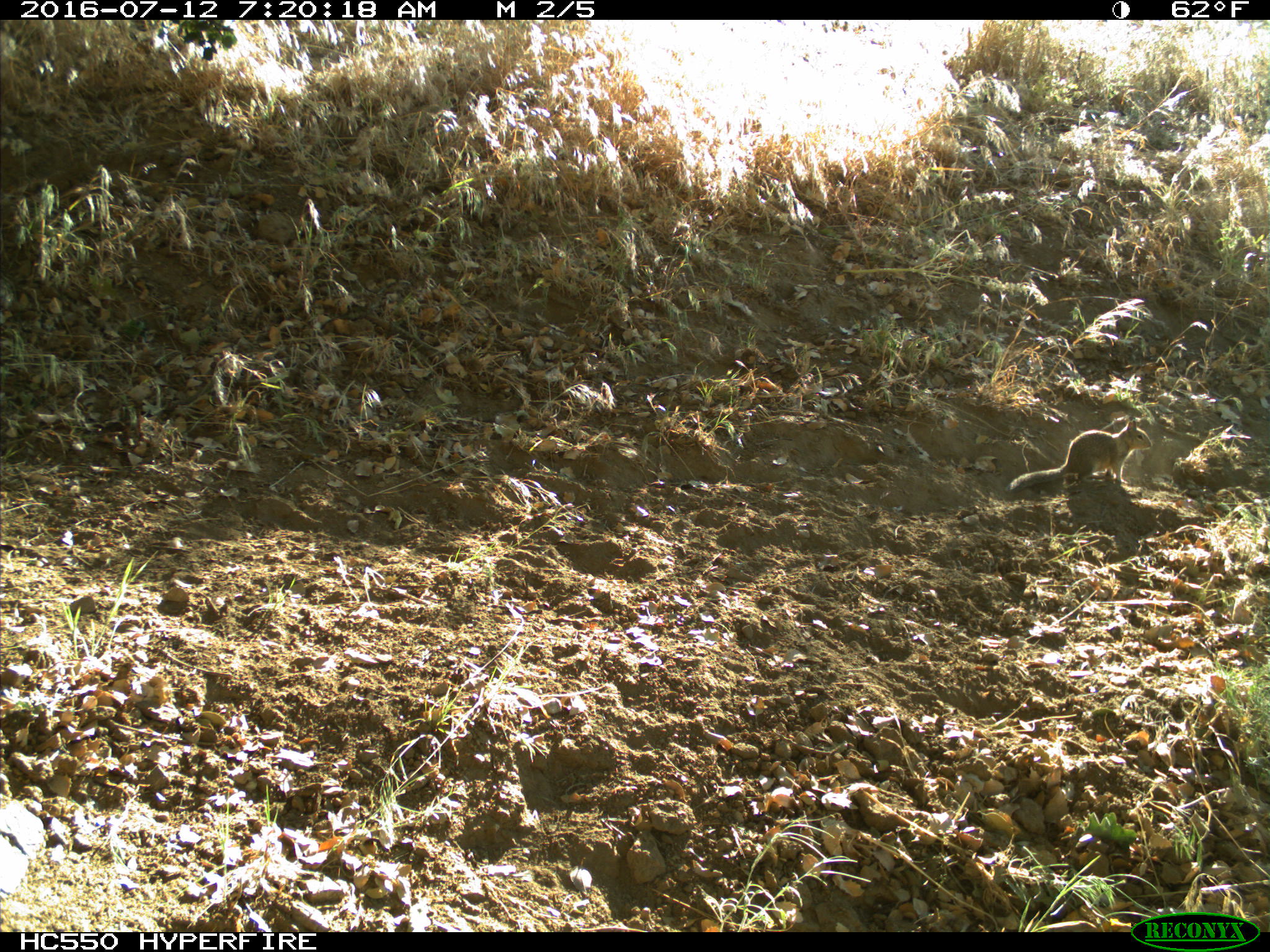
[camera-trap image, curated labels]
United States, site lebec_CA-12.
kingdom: Animalia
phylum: Chordata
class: Mammalia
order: Rodentia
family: Sciuridae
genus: Otospermophilus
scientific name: Otospermophilus beecheyi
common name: california ground squirrel